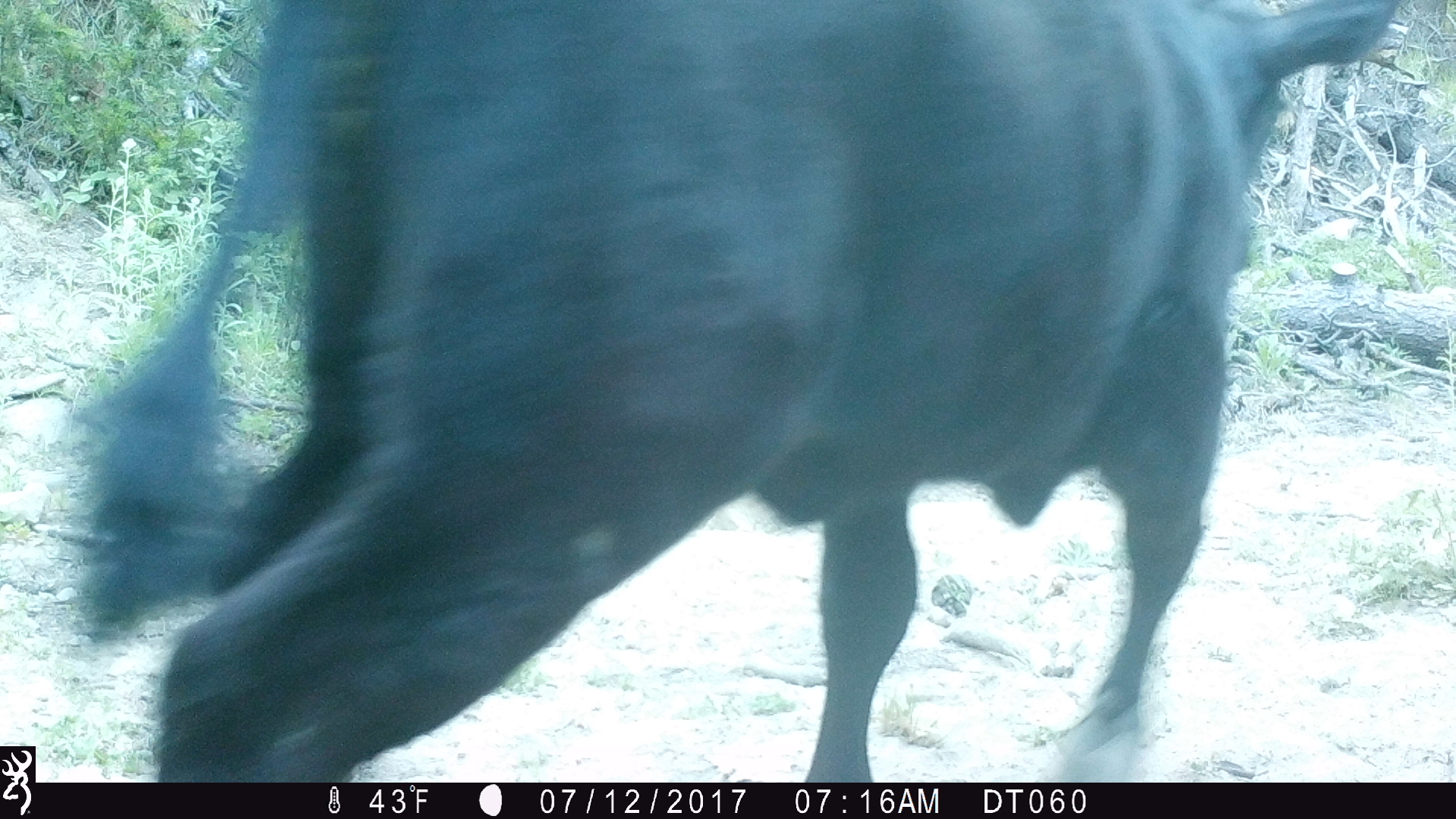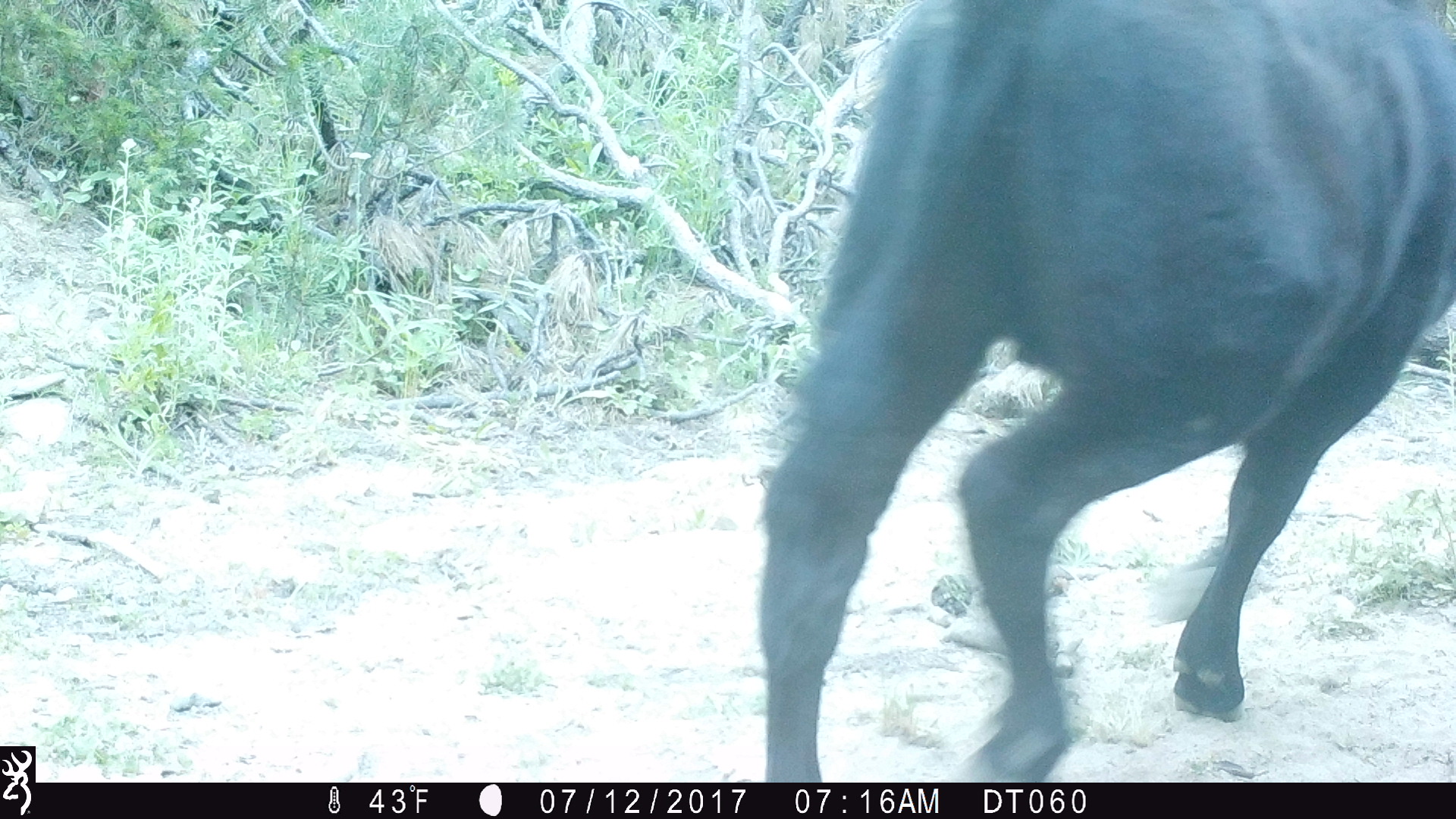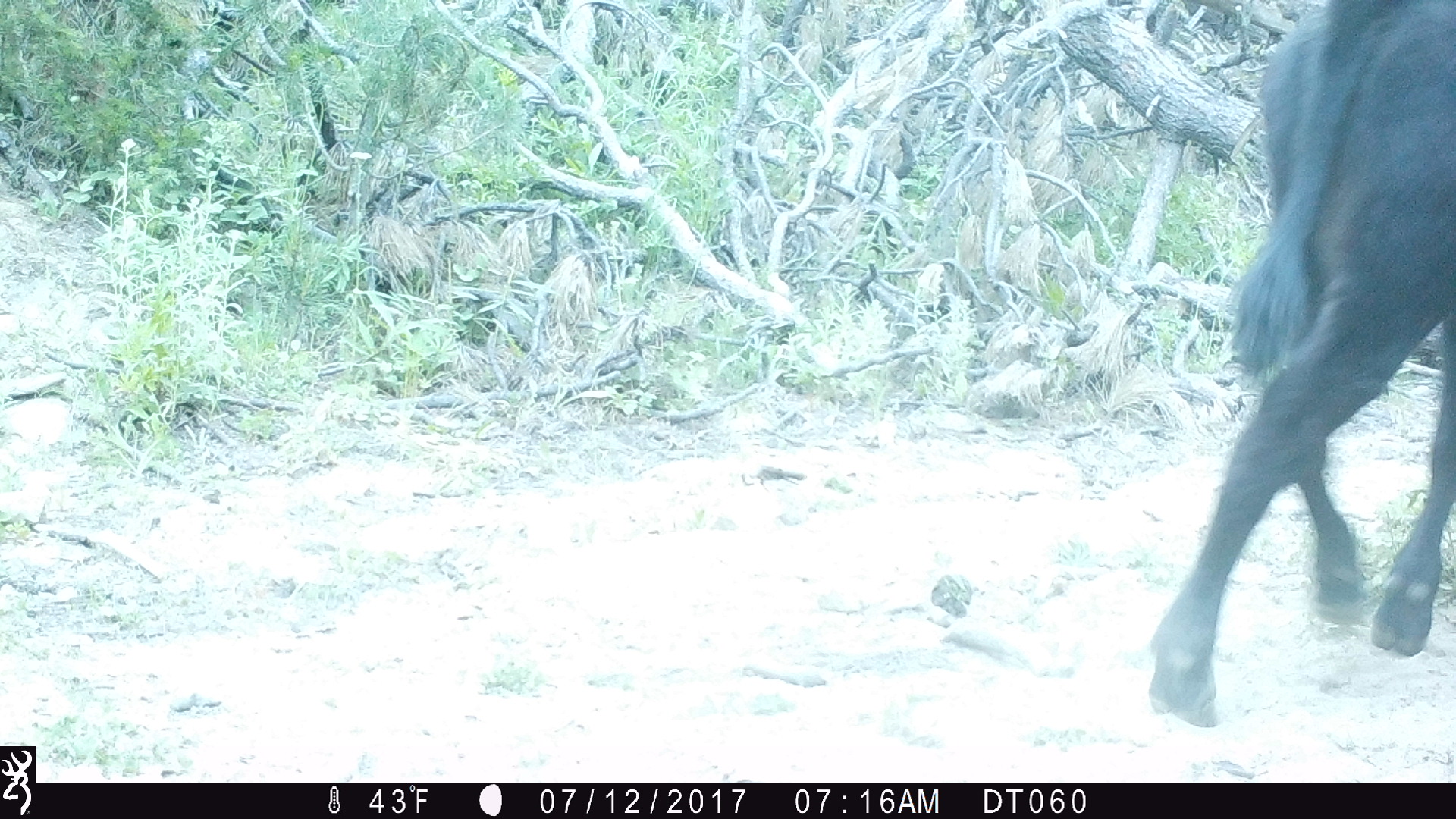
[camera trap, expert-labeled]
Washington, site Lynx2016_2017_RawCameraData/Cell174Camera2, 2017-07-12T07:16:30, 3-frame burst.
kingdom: Animalia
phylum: Chordata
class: Mammalia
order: Artiodactyla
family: Bovidae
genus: Bos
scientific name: Bos taurus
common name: domestic cattle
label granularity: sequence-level